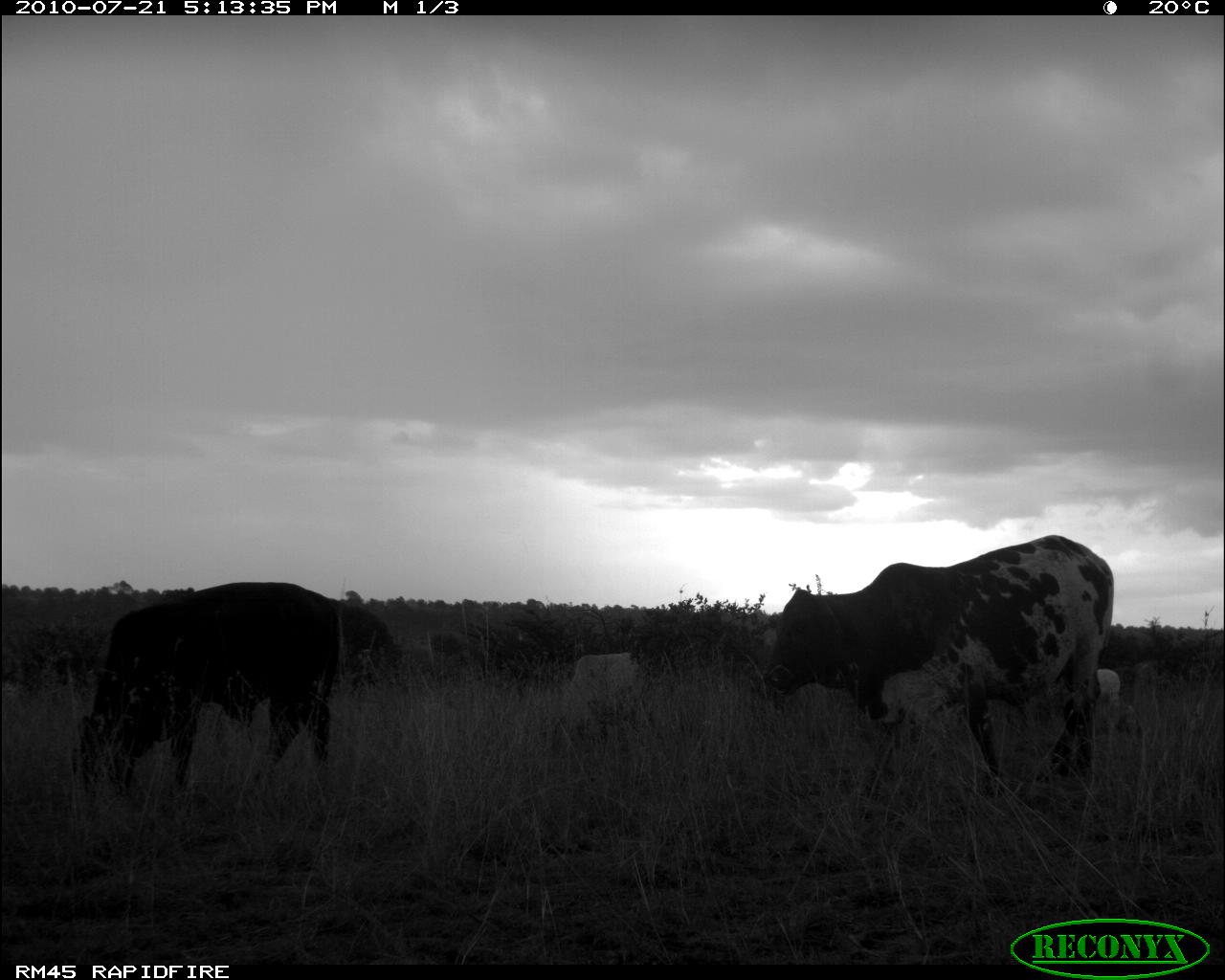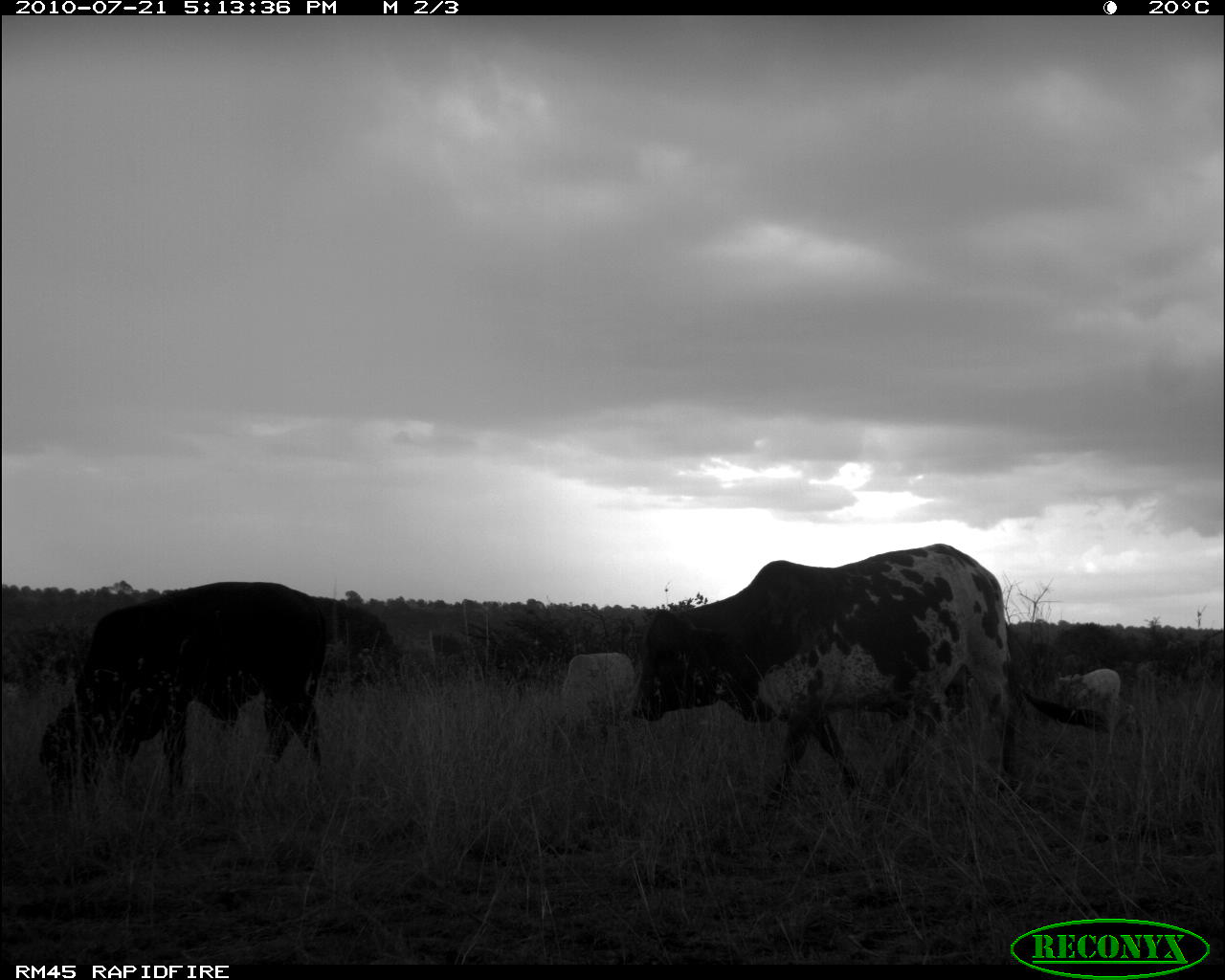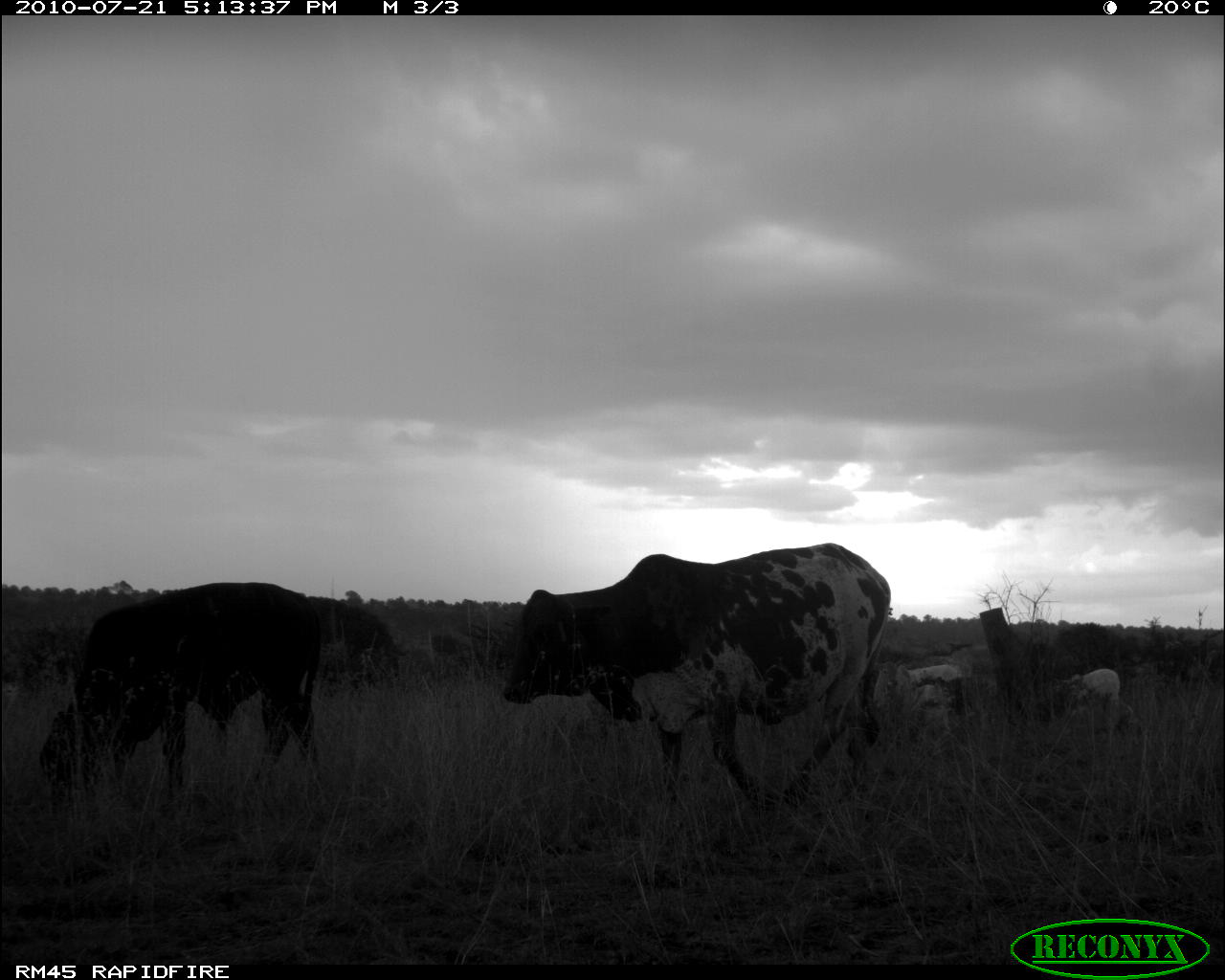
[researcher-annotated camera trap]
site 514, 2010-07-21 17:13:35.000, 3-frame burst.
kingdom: Animalia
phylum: Chordata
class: Mammalia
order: Artiodactyla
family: Bovidae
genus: Bos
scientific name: Bos taurus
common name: domestic cattle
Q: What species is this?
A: Bos taurus (domestic cattle).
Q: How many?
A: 3.